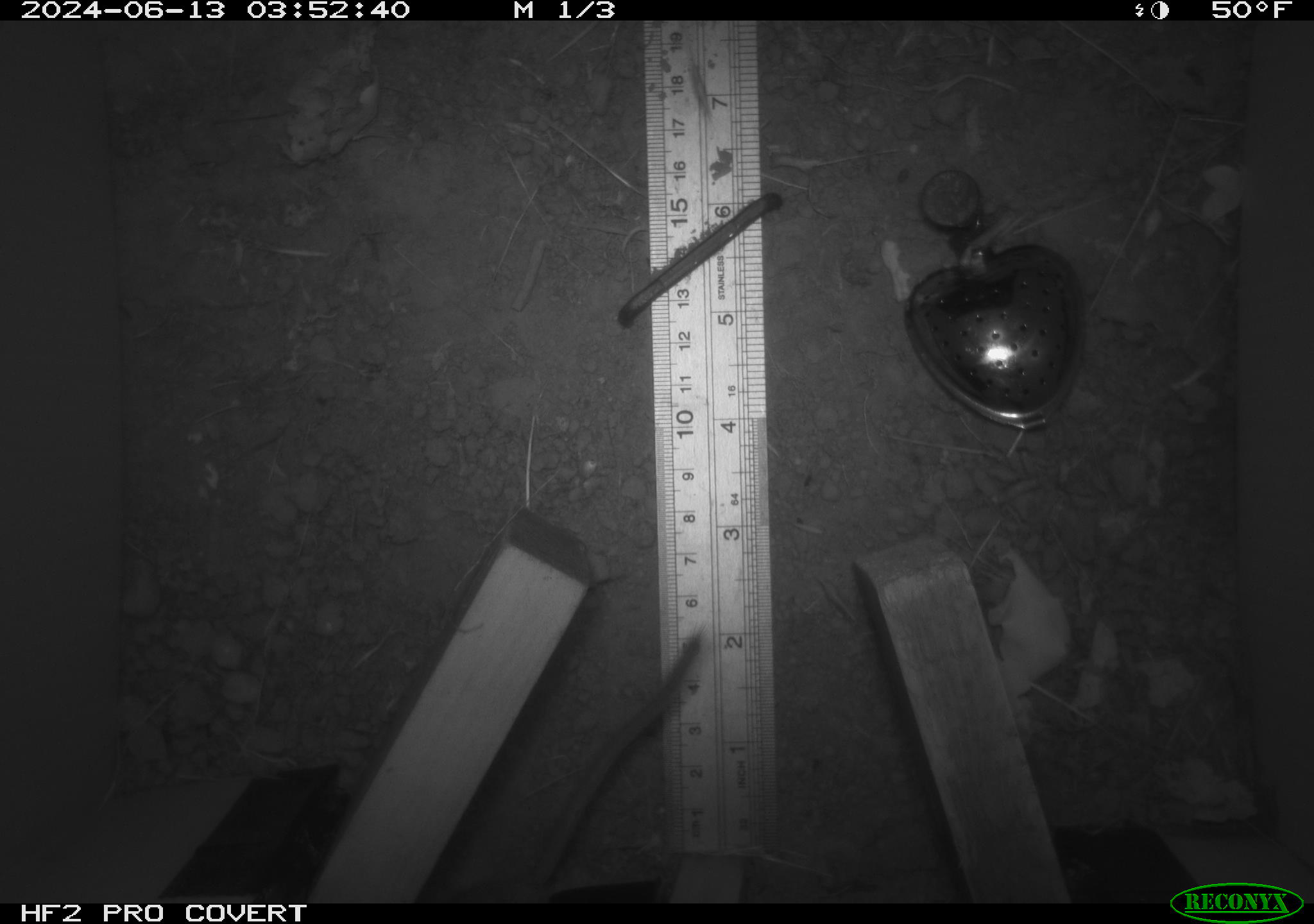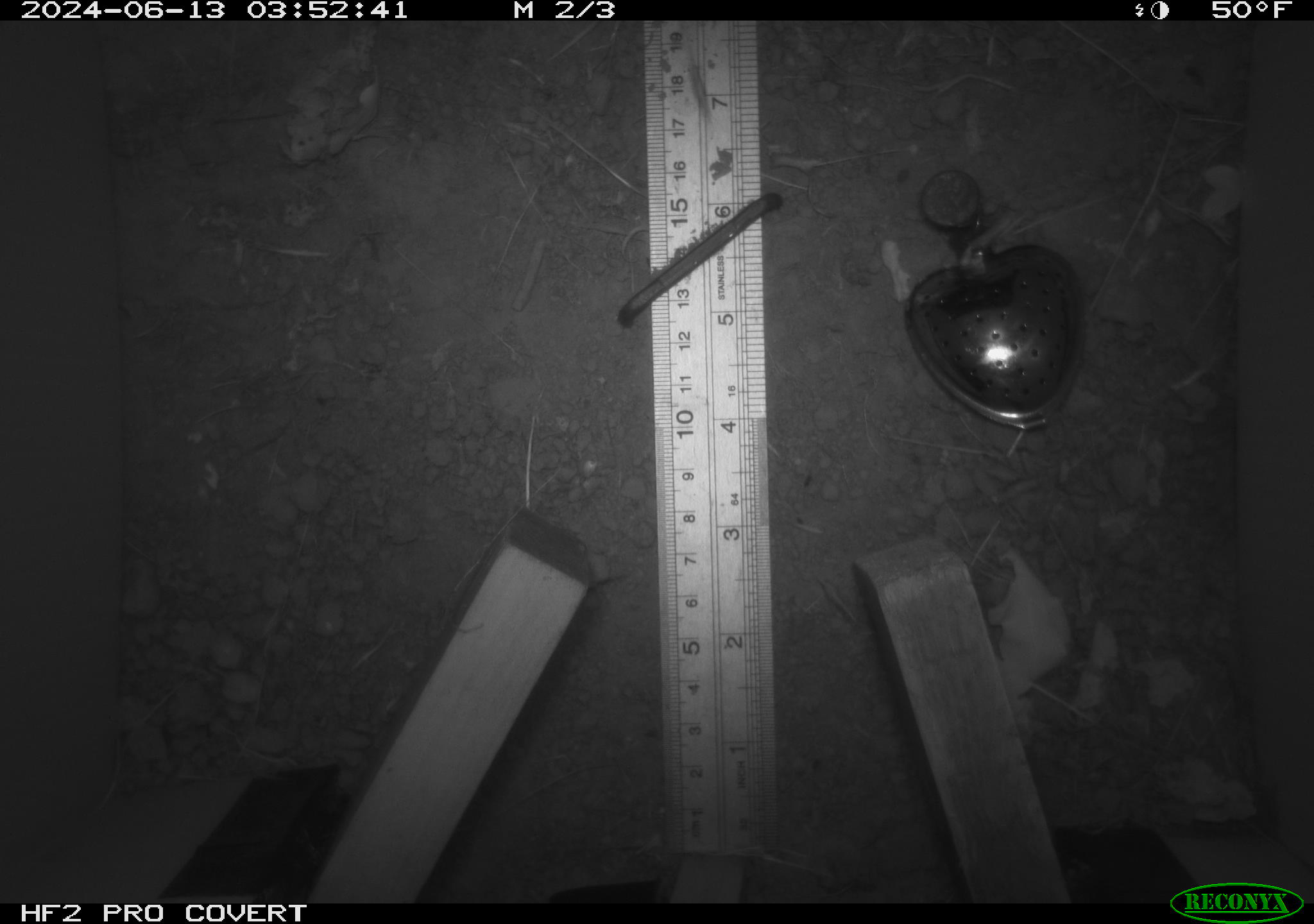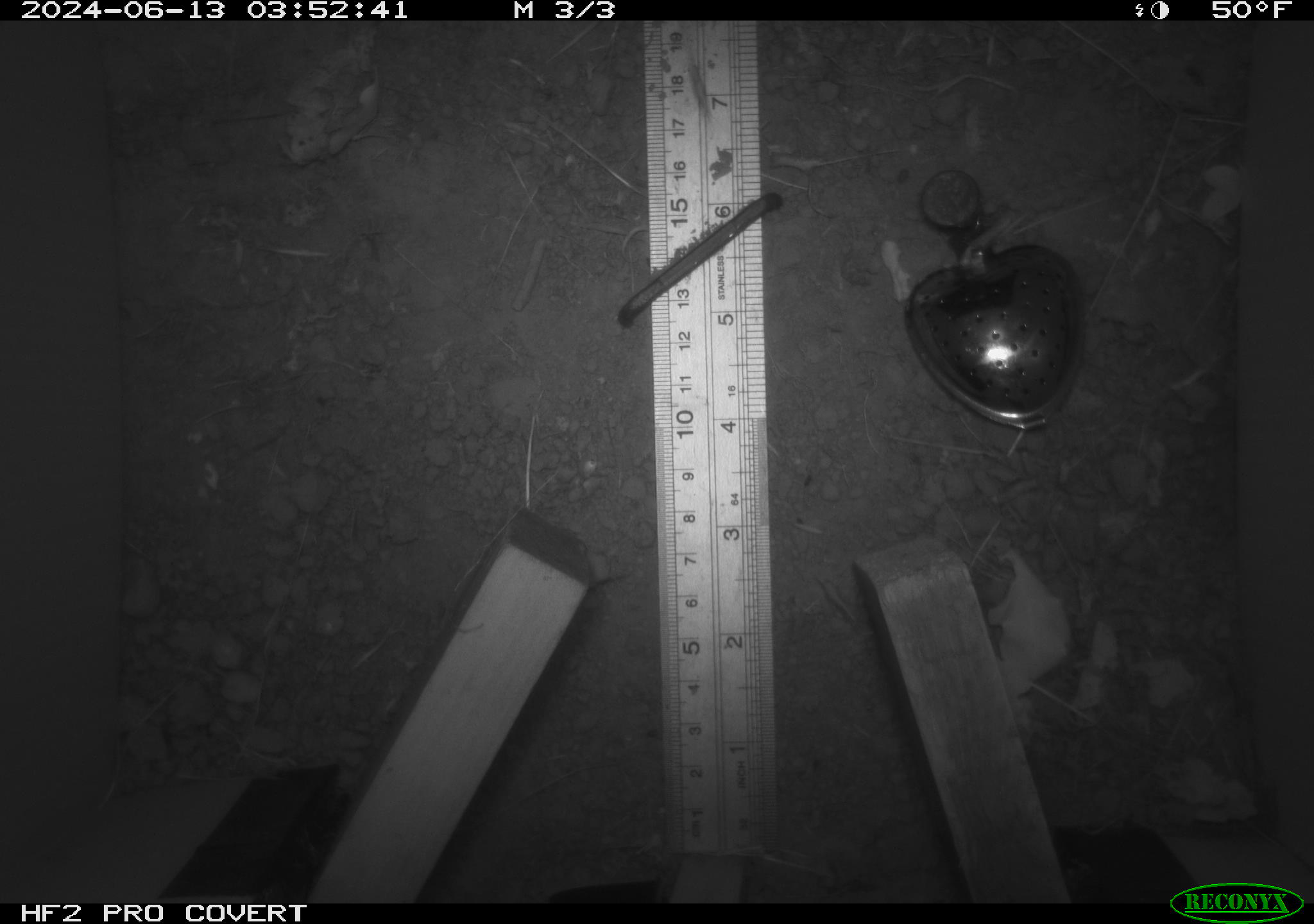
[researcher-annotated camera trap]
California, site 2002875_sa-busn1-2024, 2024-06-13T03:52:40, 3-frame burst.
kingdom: Animalia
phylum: Chordata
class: Mammalia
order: Rodentia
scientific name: Rodentia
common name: rodent